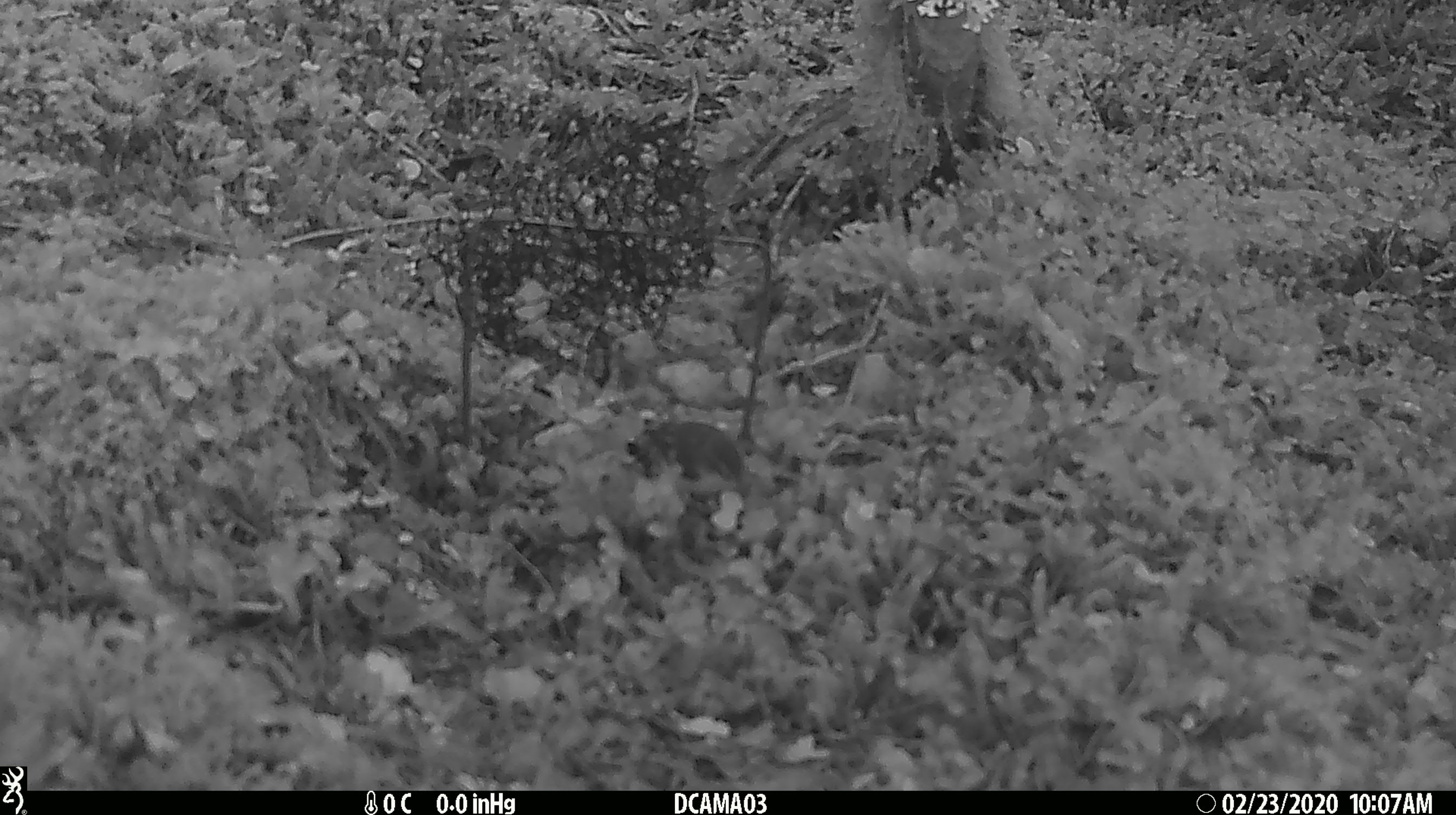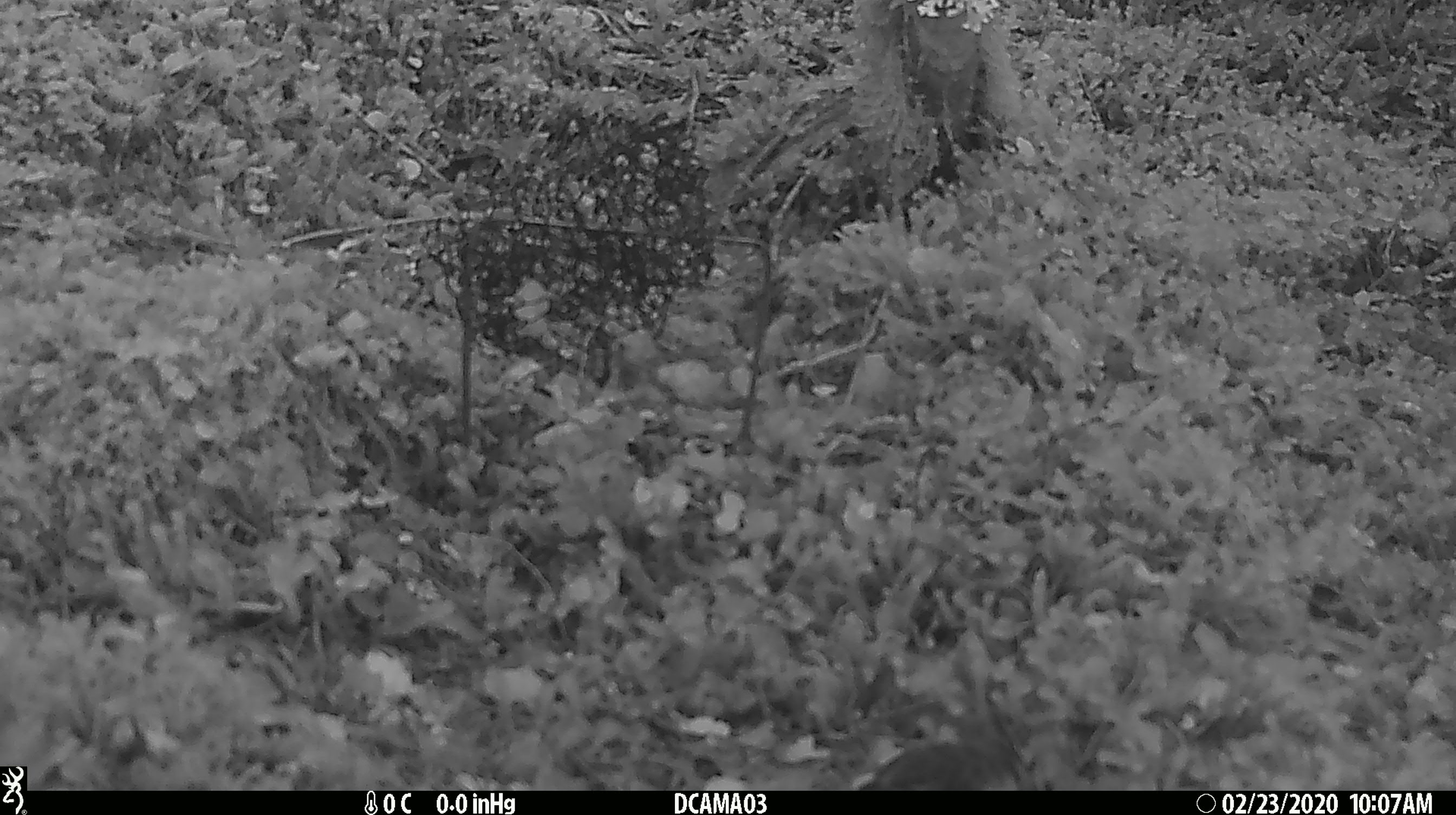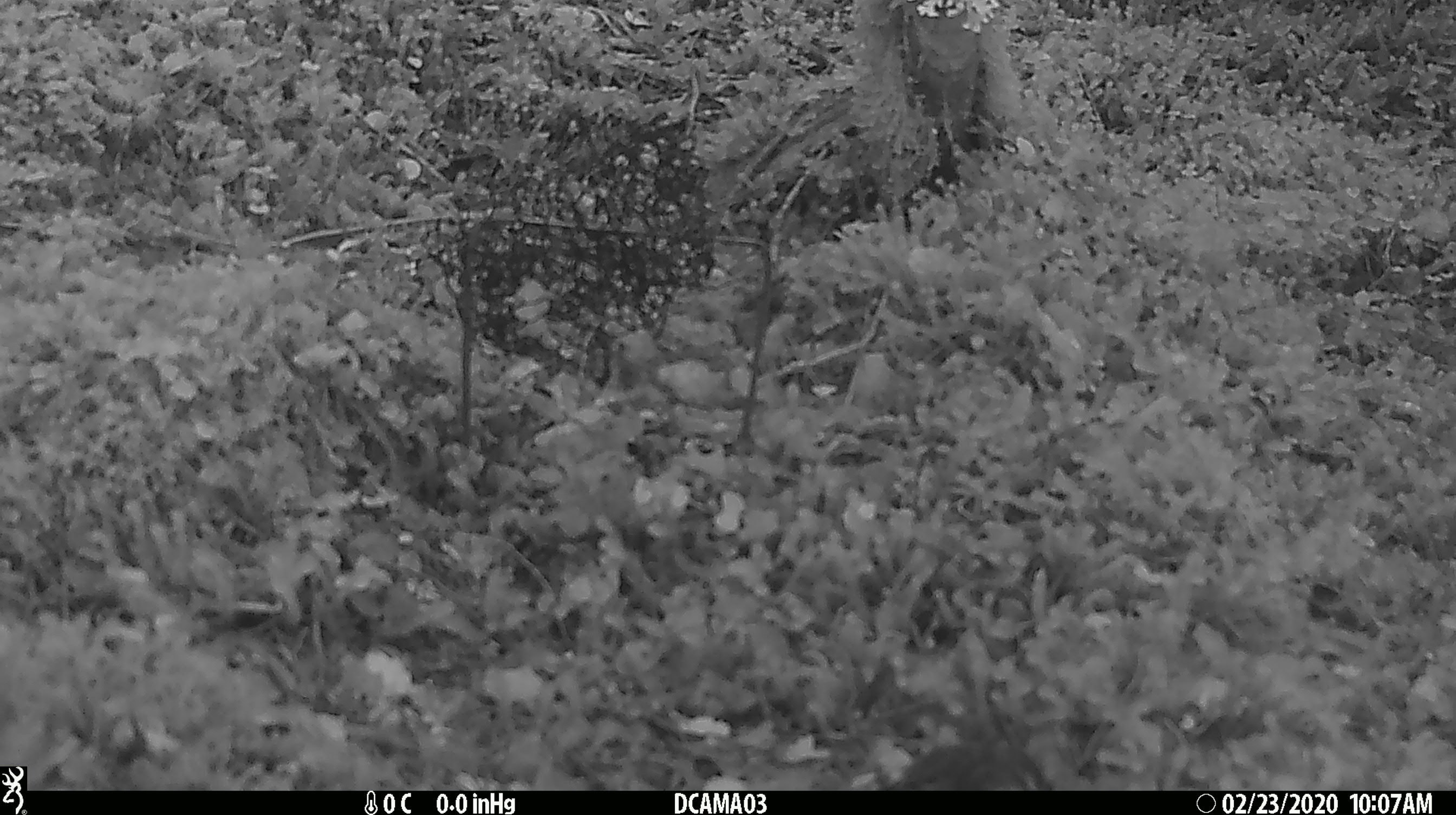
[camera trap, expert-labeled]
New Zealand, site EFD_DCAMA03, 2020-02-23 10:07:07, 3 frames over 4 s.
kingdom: Animalia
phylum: Chordata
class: Aves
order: Passeriformes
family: Acanthisittidae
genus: Acanthisitta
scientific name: Acanthisitta chloris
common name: rifleman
Rifleman (Acanthisitta chloris).